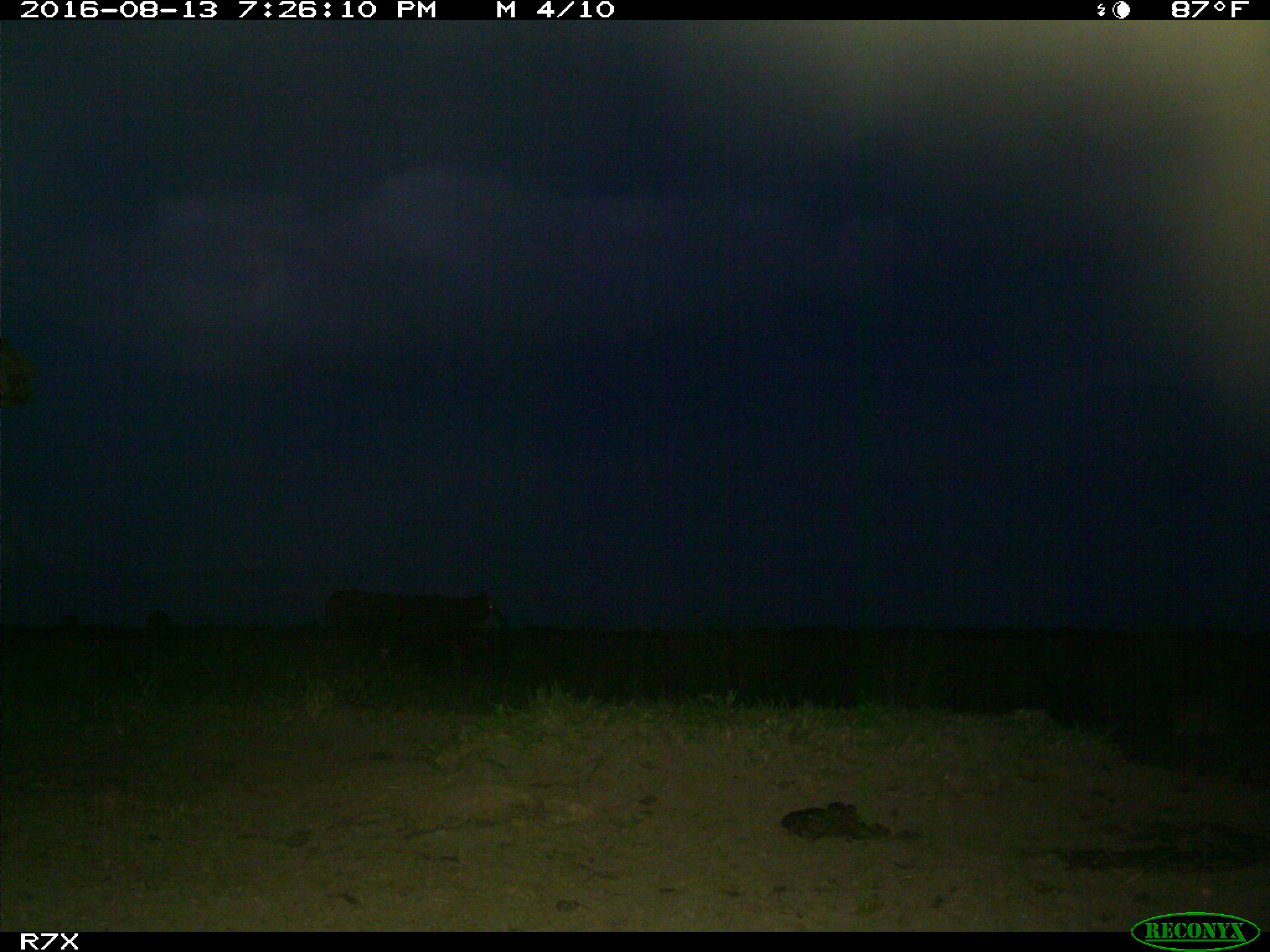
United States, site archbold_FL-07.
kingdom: Animalia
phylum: Chordata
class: Mammalia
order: Artiodactyla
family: Bovidae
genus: Bos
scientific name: Bos taurus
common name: domestic cow